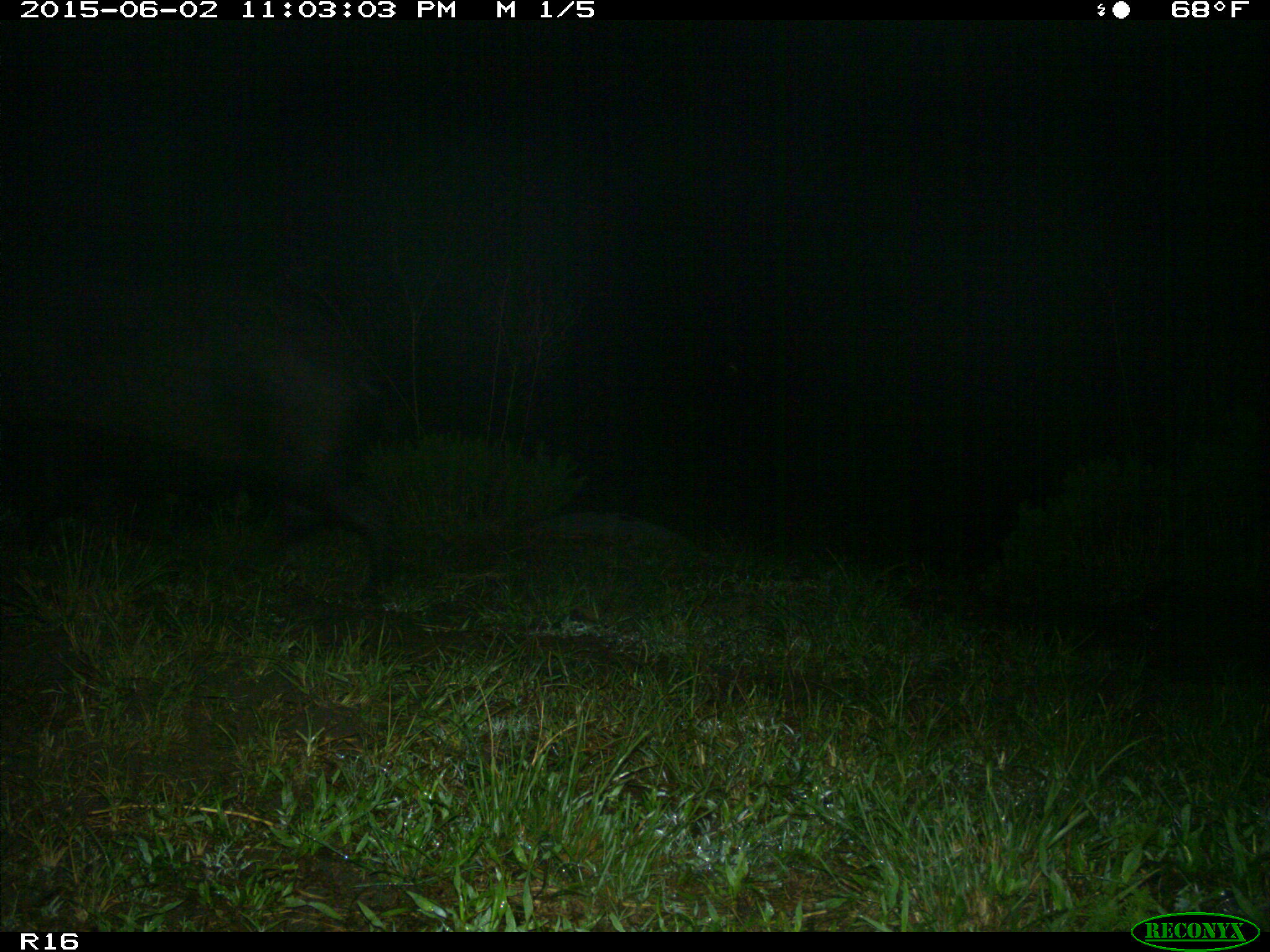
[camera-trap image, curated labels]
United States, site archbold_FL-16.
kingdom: Animalia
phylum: Chordata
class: Mammalia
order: Artiodactyla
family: Suidae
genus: Sus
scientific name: Sus scrofa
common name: wild boar